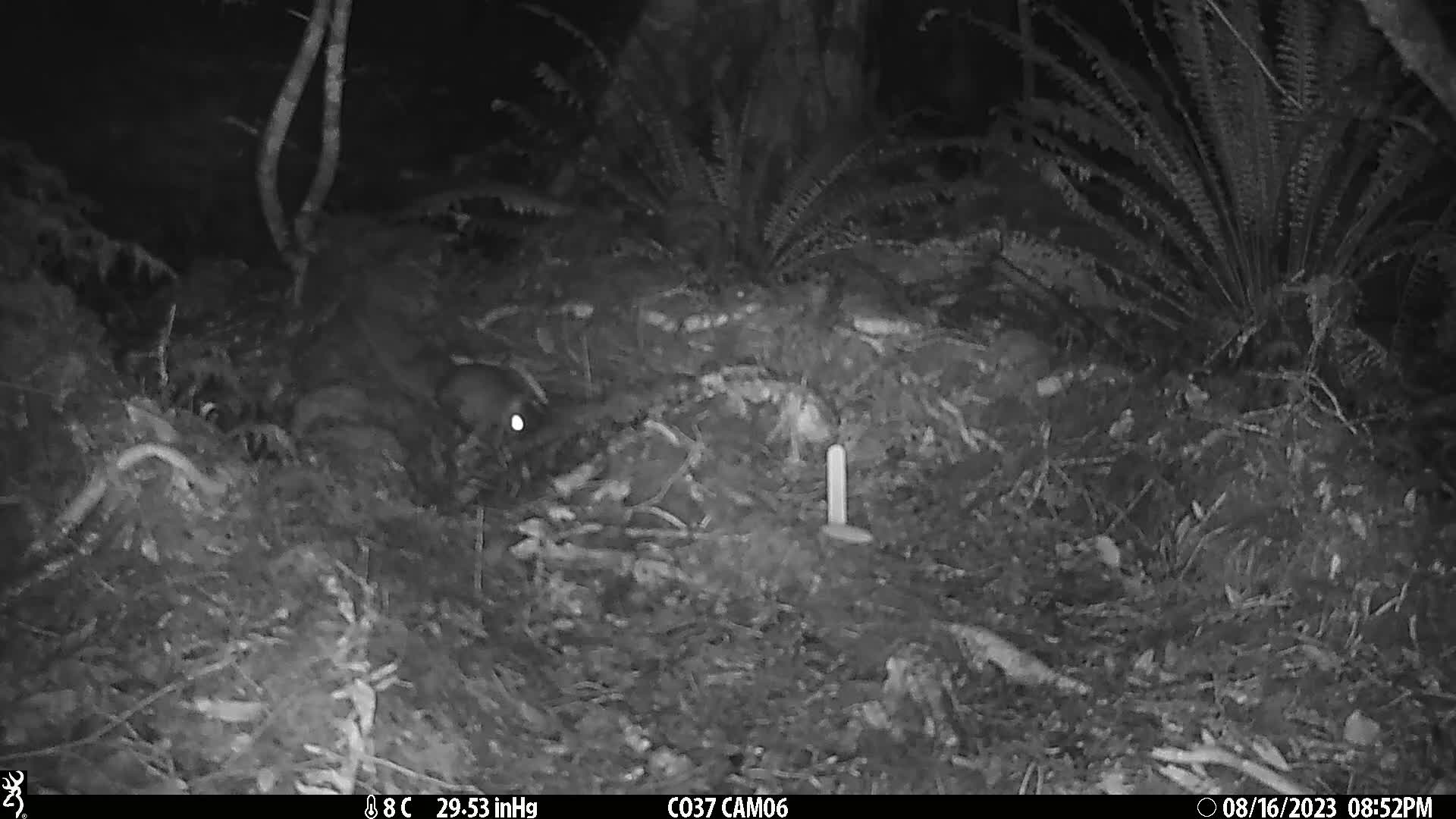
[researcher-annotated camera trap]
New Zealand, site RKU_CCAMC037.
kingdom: Animalia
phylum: Chordata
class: Mammalia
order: Rodentia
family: Muridae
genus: Rattus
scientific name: Rattus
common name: rat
Rat (Rattus).